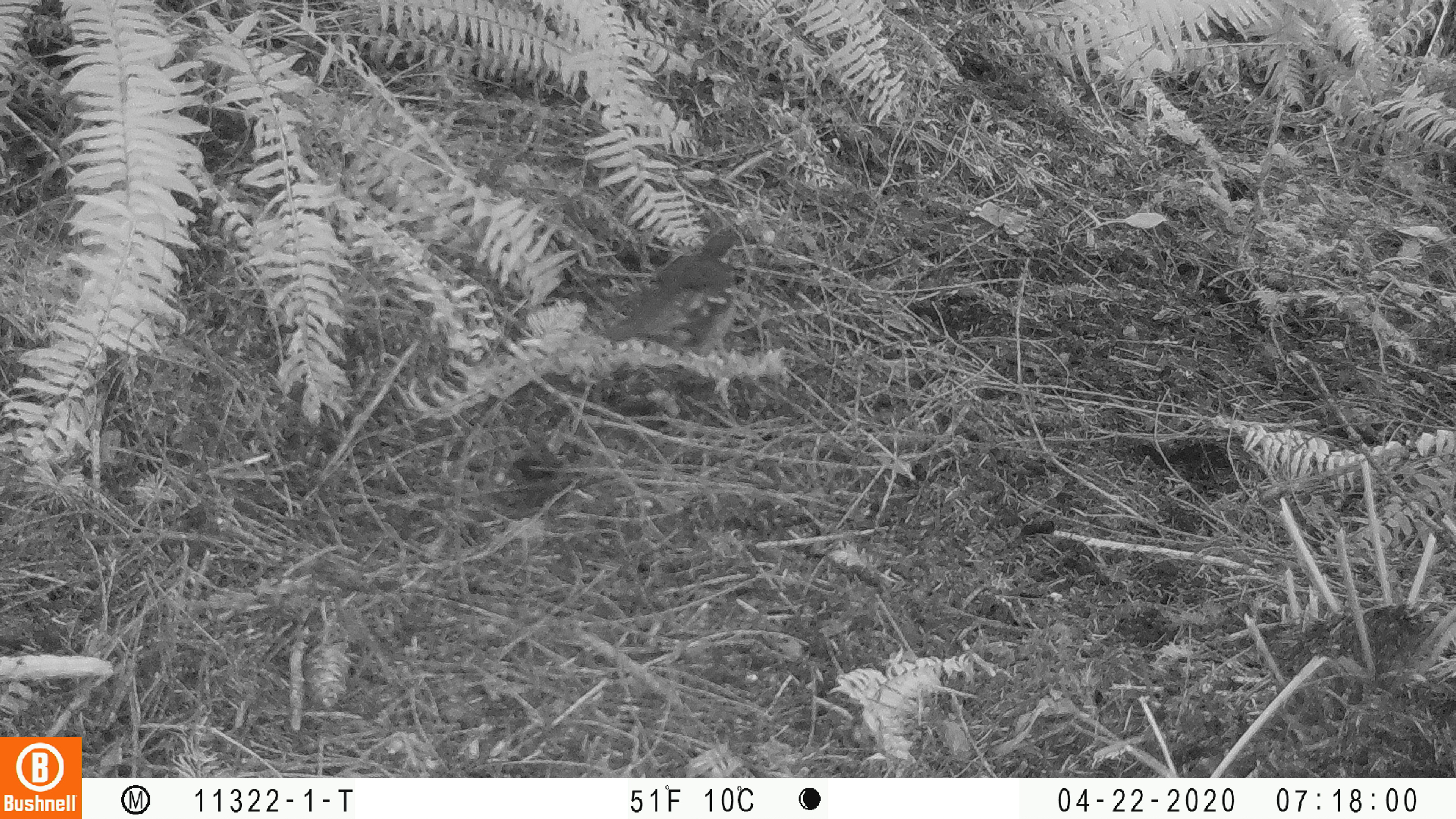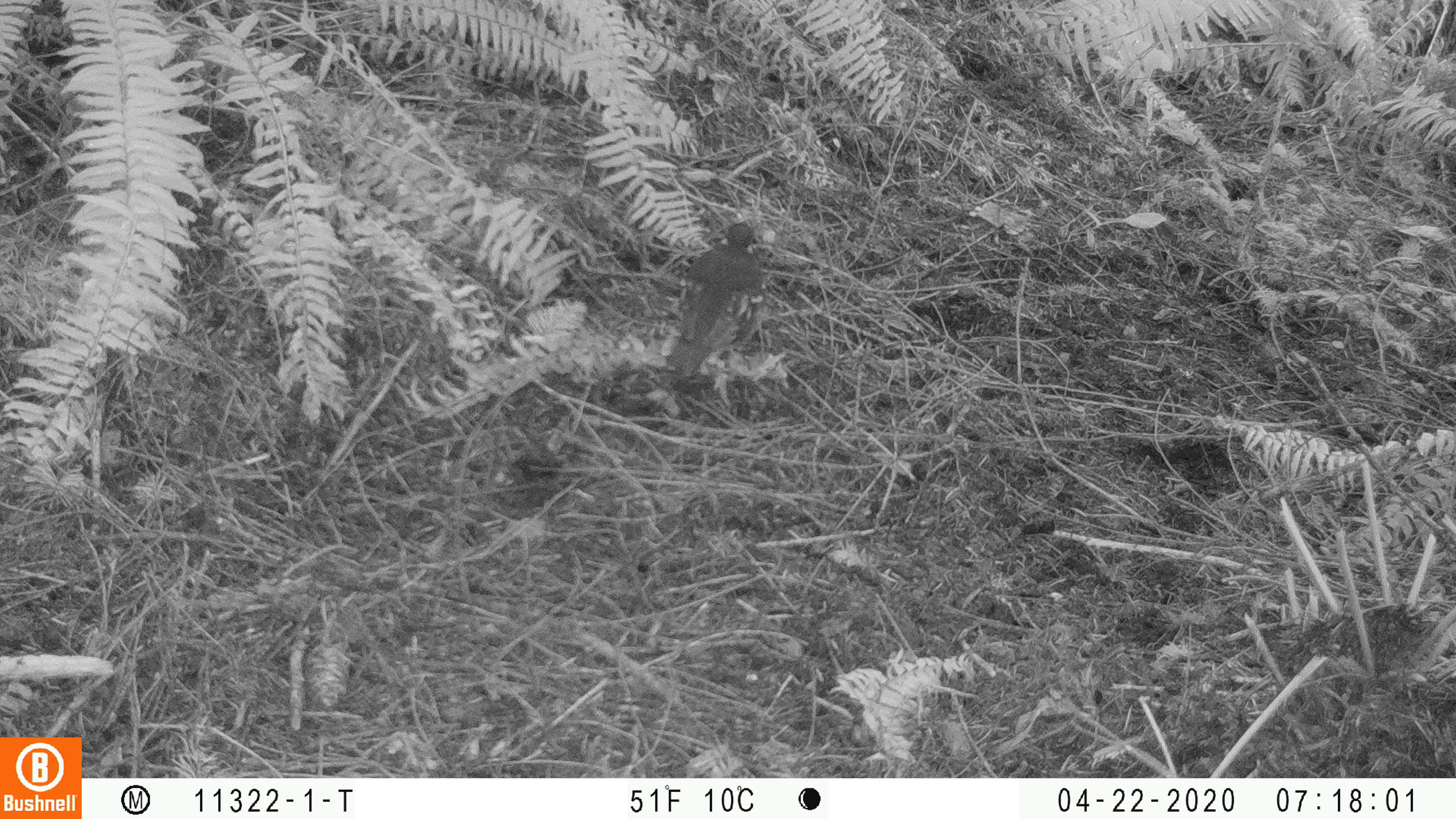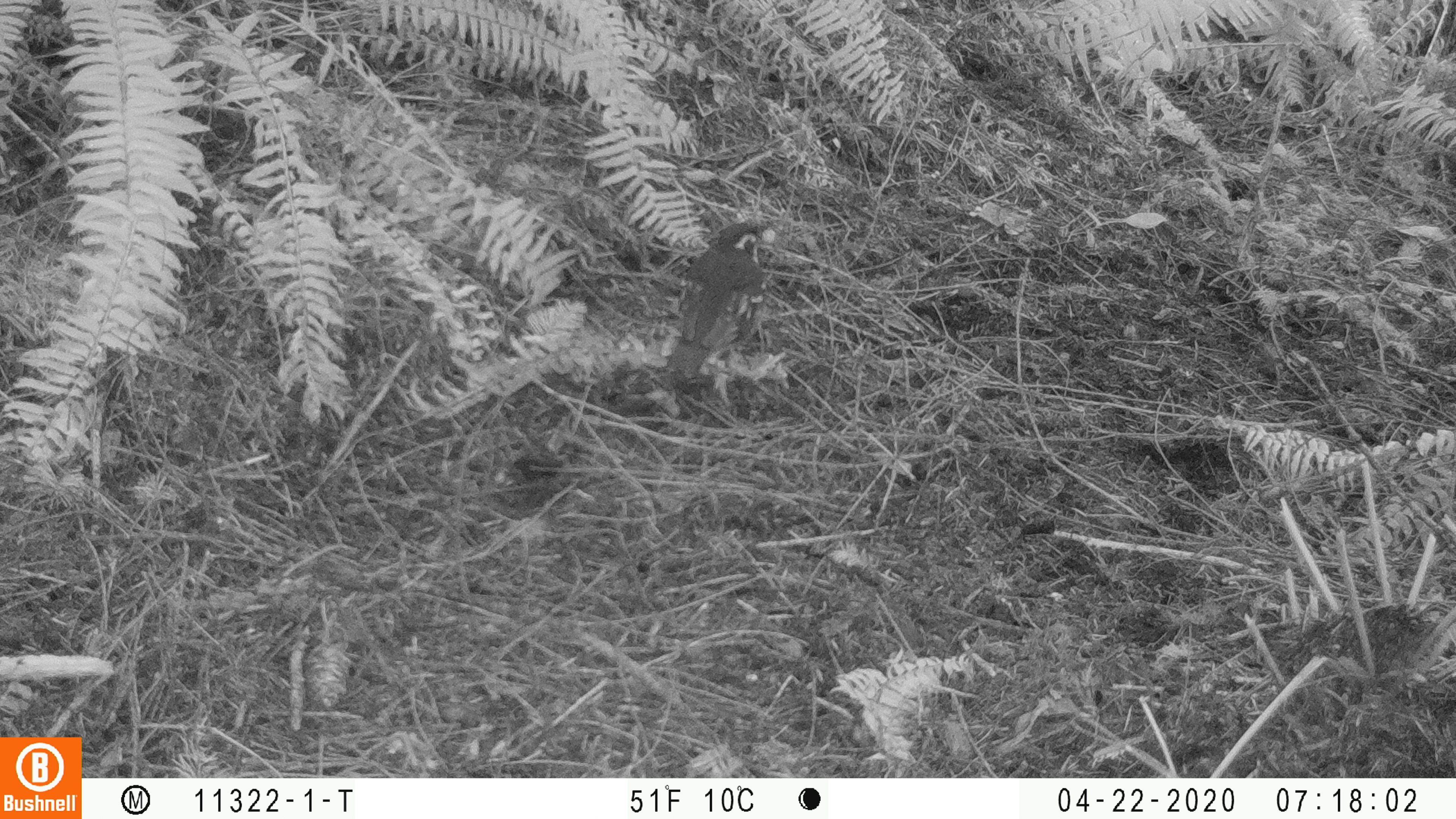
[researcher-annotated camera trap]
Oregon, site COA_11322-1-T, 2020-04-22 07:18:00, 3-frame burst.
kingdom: Animalia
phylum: Chordata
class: Aves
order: Passeriformes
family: Turdidae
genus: Ixoreus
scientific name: Ixoreus naevius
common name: varied thrush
Varied thrush (Ixoreus naevius).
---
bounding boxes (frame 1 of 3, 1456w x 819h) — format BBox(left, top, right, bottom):
varied thrush: BBox(618, 227, 751, 352)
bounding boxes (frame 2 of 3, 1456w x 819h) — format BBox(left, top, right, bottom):
varied thrush: BBox(669, 219, 776, 377)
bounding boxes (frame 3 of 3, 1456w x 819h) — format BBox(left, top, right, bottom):
varied thrush: BBox(655, 217, 777, 381)